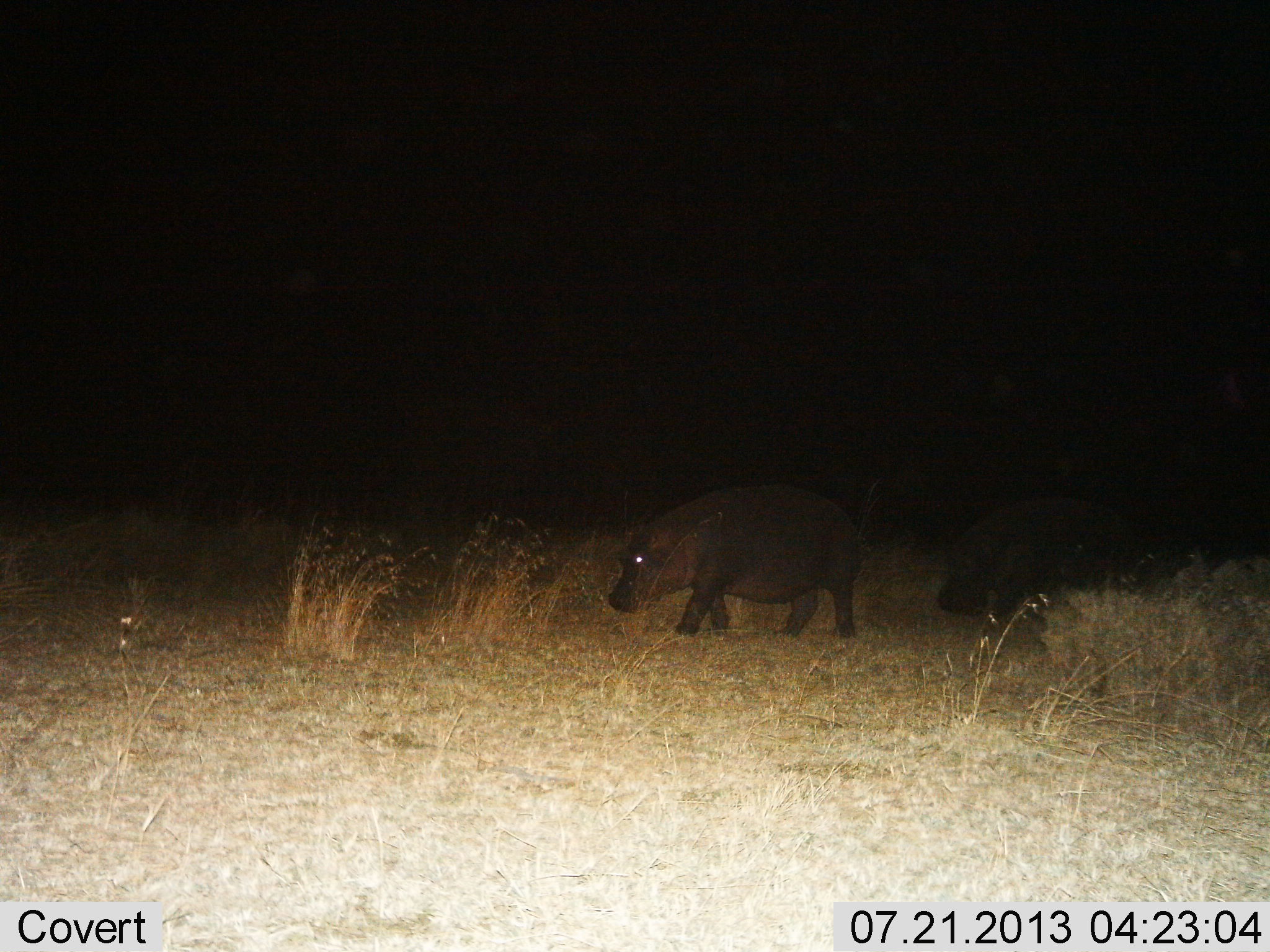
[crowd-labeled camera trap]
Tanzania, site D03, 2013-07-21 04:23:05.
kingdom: Animalia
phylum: Chordata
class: Mammalia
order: Artiodactyla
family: Hippopotamidae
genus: Hippopotamus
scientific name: Hippopotamus amphibius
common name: hippopotamus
Hippopotamus (Hippopotamus amphibius), count 2. Behavior (volunteer vote fractions): standing 0%, resting 0%, moving 100%, interacting 0%. Young present (vote fraction): 0%. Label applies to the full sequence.